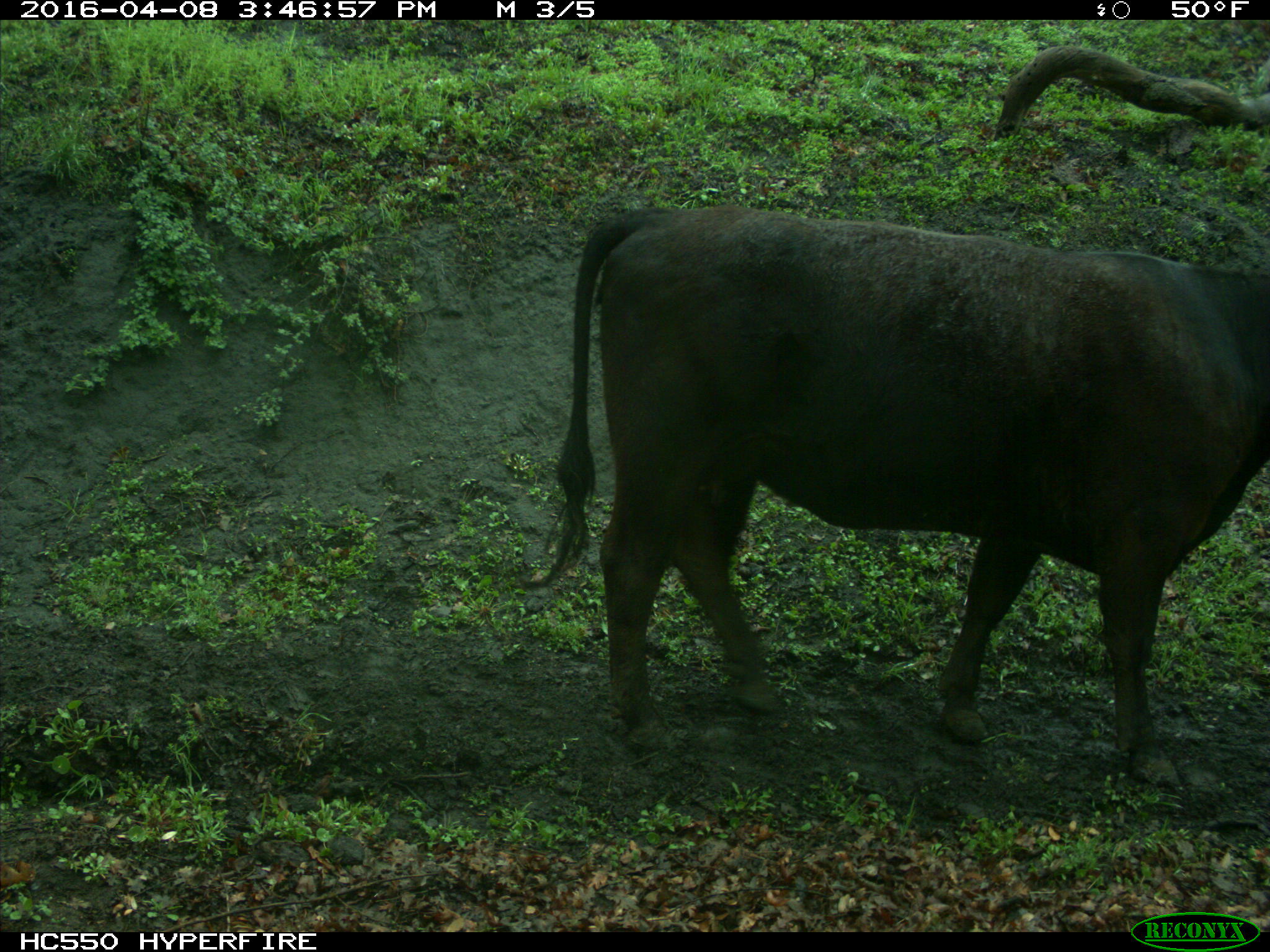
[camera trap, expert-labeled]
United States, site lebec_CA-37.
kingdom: Animalia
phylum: Chordata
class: Mammalia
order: Artiodactyla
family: Bovidae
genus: Bos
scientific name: Bos taurus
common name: domestic cow